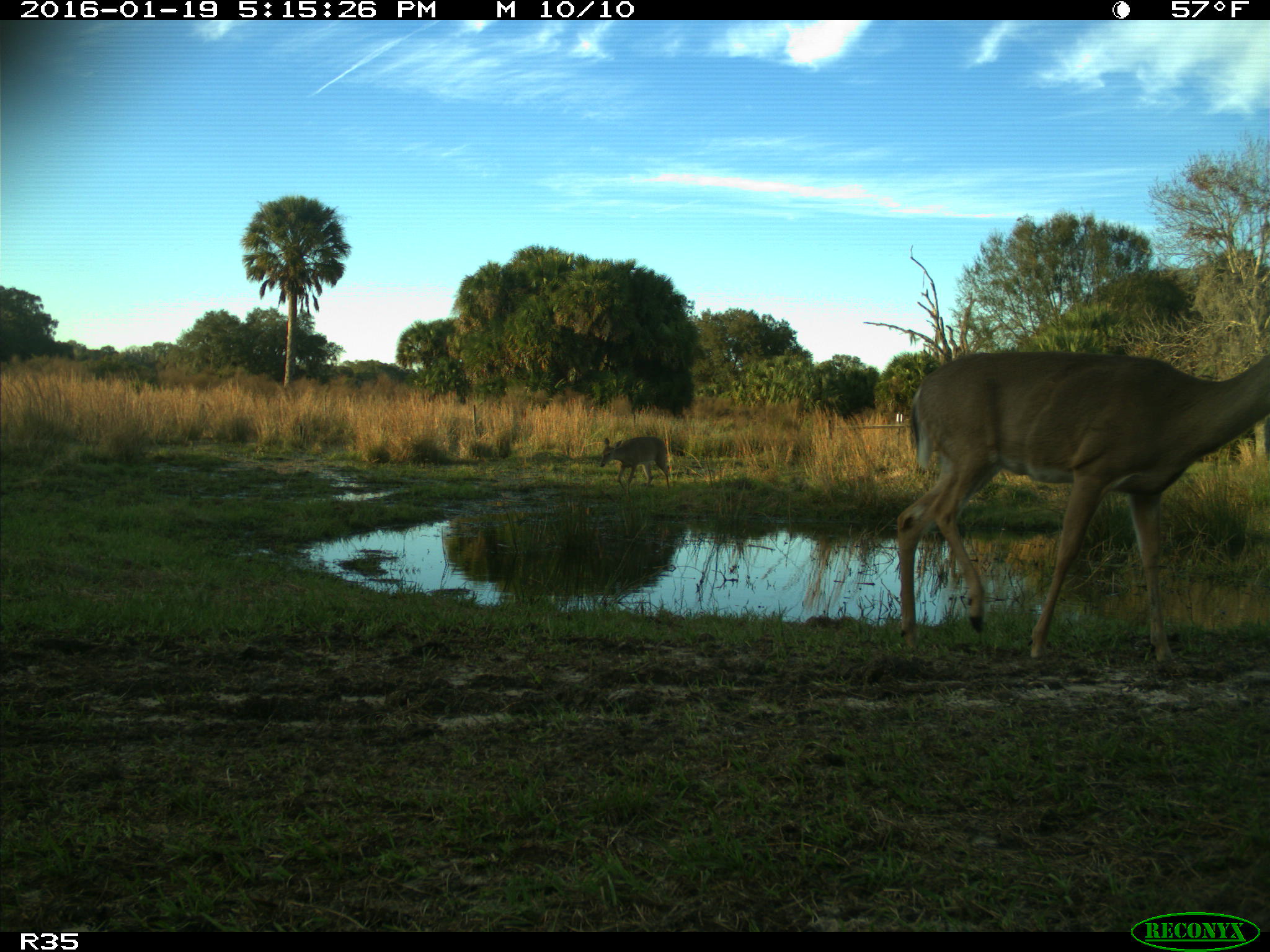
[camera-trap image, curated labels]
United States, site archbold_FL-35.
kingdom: Animalia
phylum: Chordata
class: Mammalia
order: Artiodactyla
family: Cervidae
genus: Odocoileus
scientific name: Odocoileus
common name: deer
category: unidentified deer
Unidentified deer (deer) (Odocoileus).